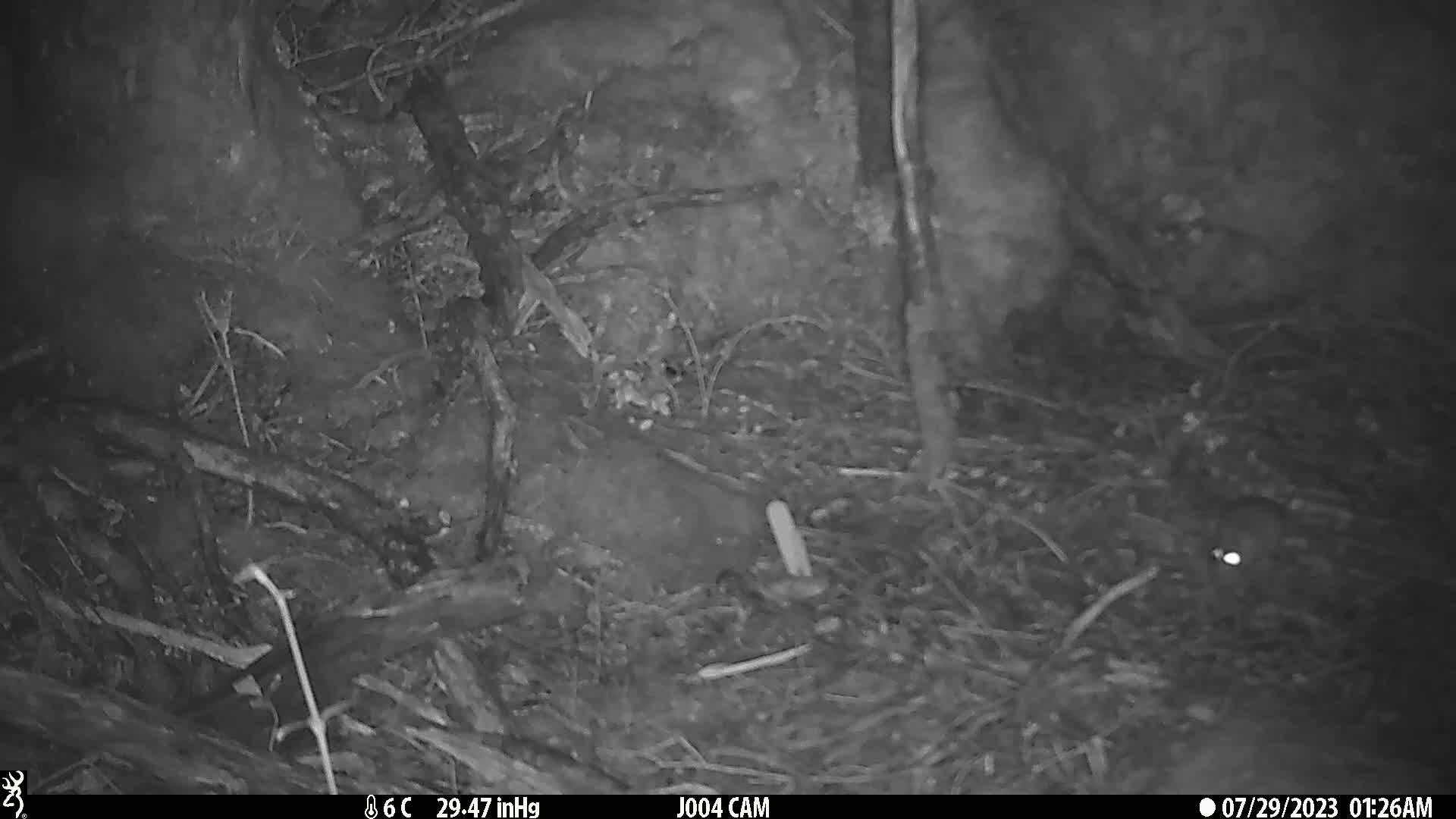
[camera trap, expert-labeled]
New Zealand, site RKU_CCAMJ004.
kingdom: Animalia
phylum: Chordata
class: Mammalia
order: Rodentia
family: Muridae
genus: Rattus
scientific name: Rattus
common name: rat